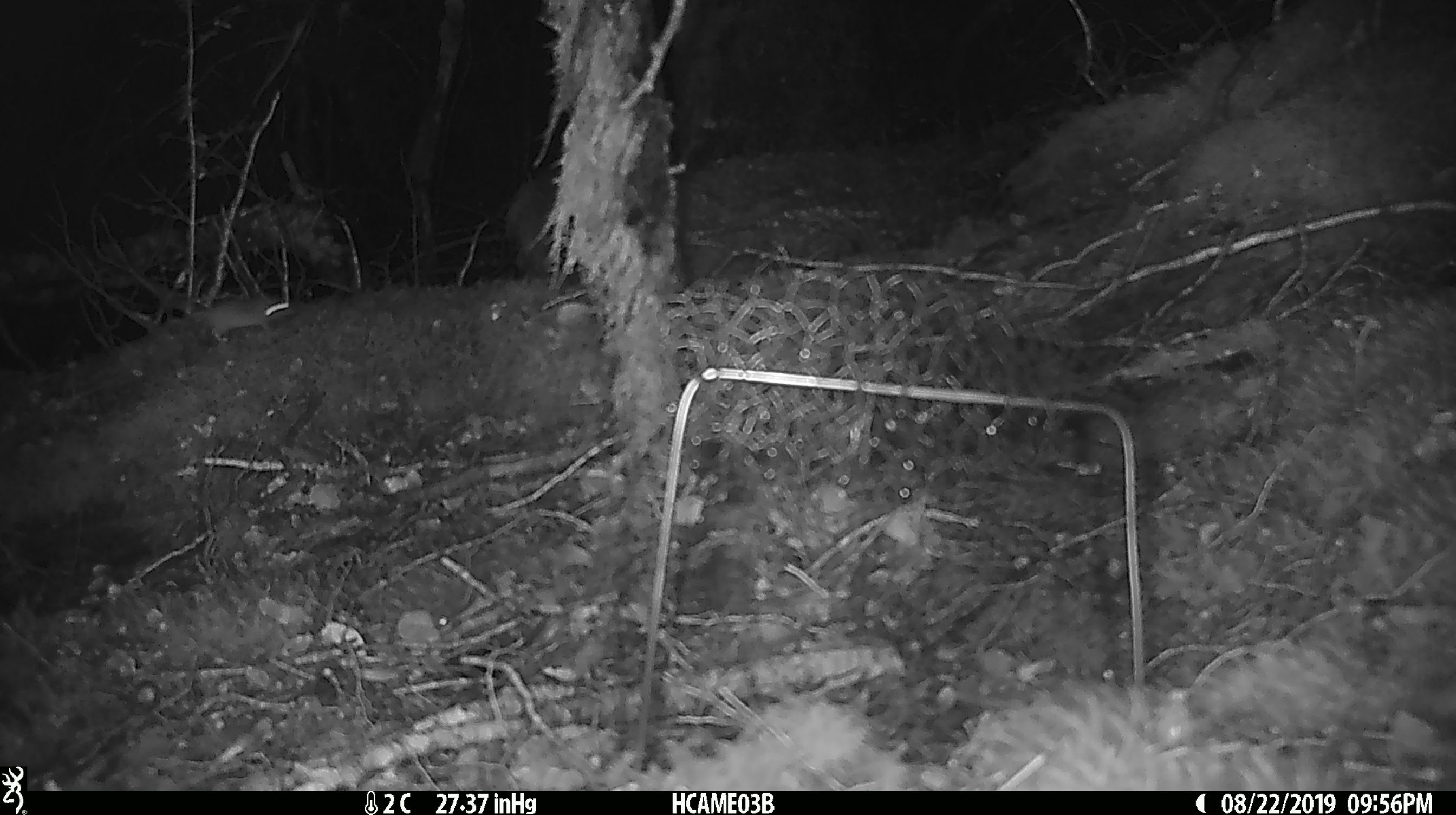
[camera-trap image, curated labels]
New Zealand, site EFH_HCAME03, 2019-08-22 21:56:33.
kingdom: Animalia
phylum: Chordata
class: Mammalia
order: Rodentia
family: Muridae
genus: Mus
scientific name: Mus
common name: mouse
Mouse (Mus).